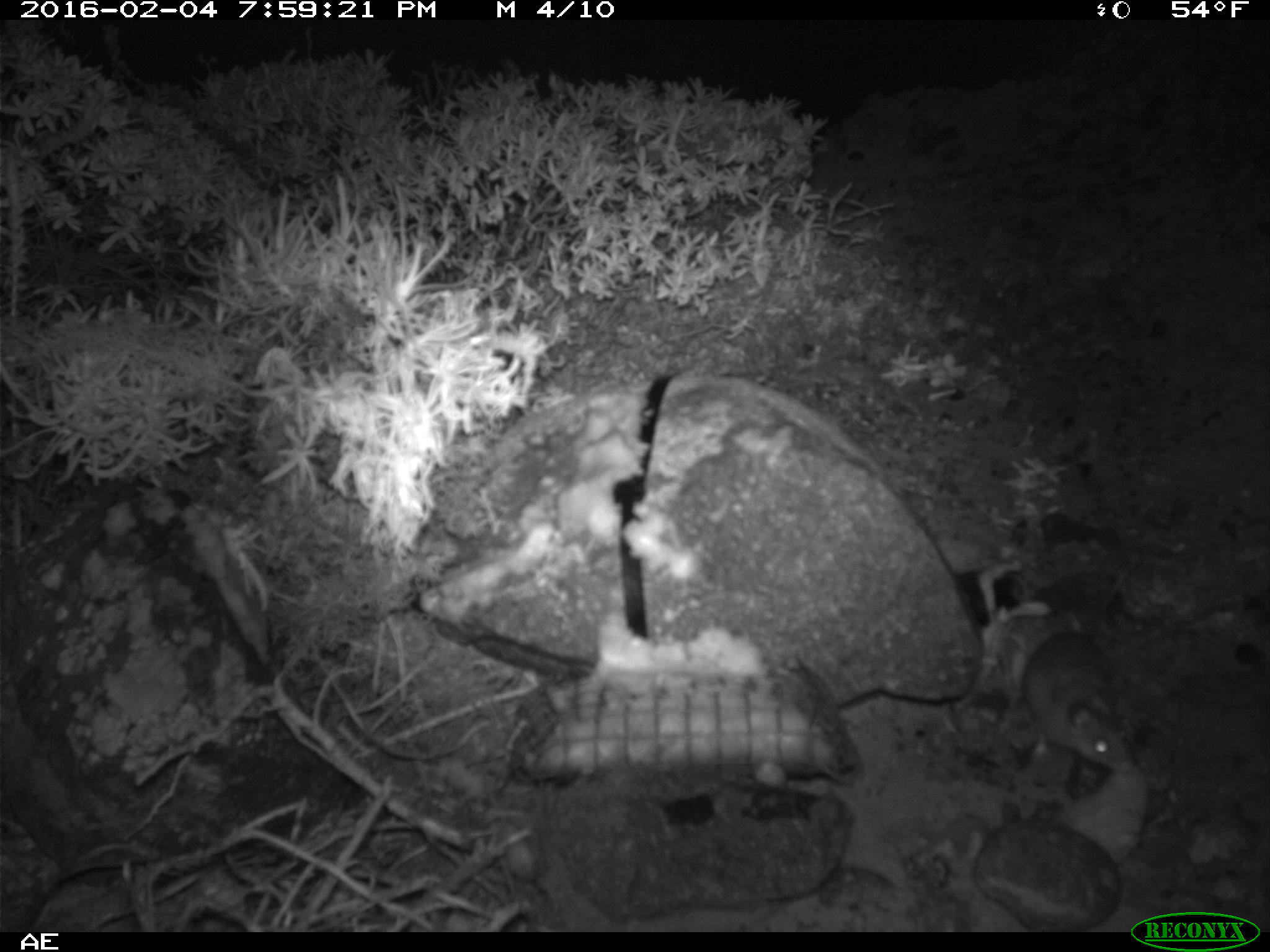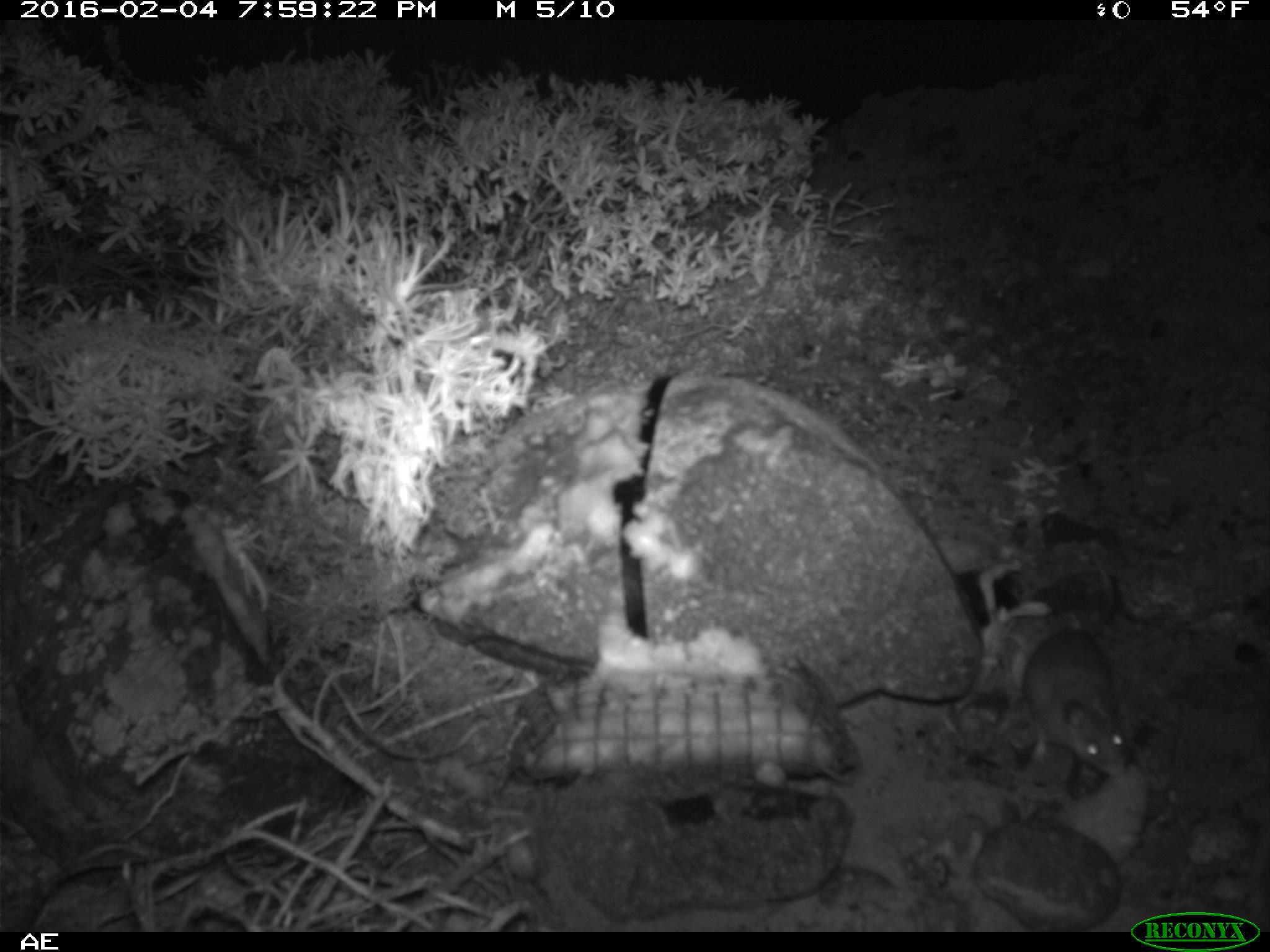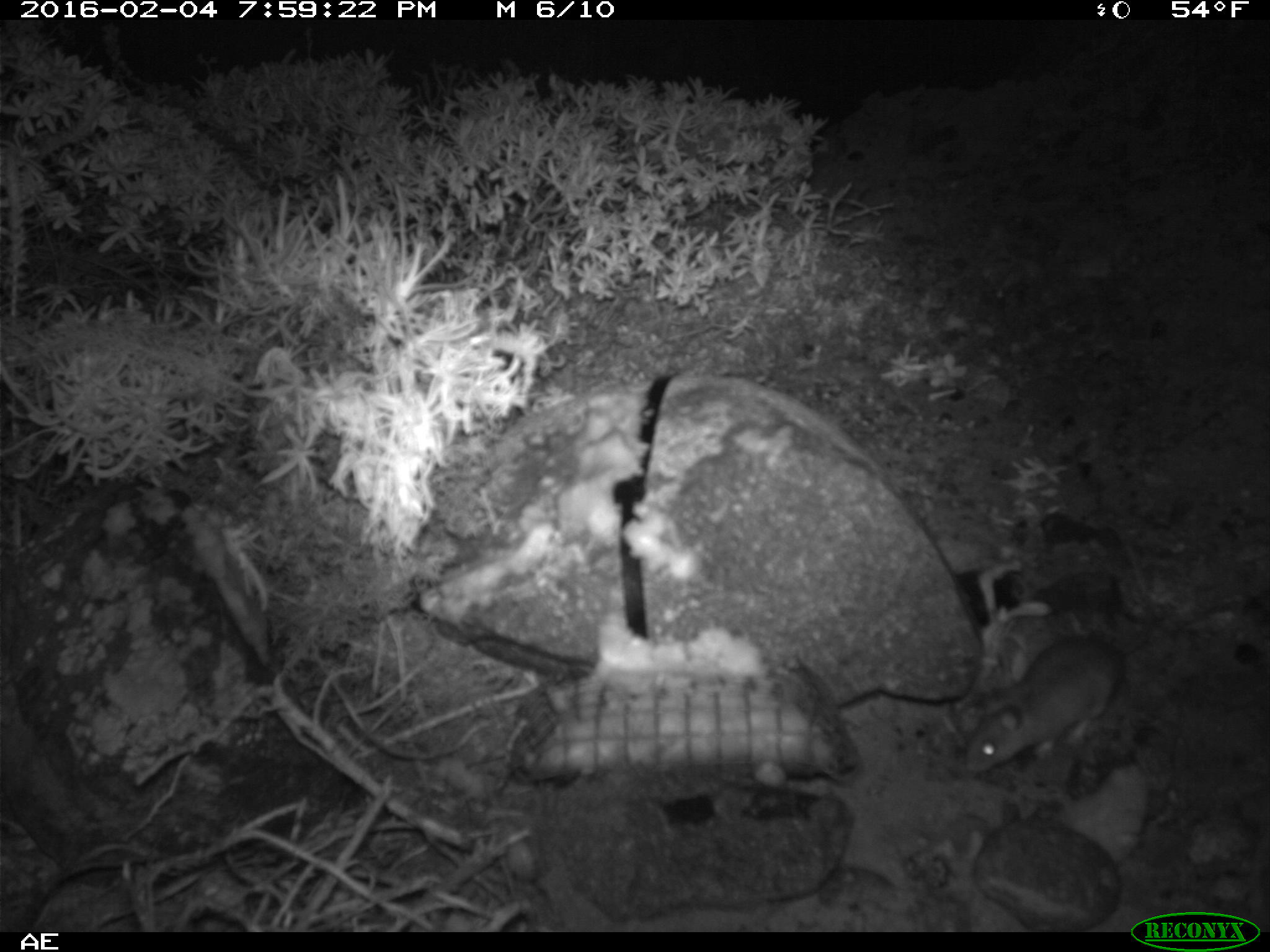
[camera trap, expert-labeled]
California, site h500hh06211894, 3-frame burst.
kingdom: Animalia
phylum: Chordata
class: Mammalia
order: Rodentia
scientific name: Rodentia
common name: rodent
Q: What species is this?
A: Rodent (Rodentia).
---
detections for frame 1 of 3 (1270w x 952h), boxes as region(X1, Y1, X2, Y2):
rodent: region(1023, 565, 1130, 771)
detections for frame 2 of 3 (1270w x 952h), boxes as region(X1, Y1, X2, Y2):
rodent: region(1023, 564, 1126, 780)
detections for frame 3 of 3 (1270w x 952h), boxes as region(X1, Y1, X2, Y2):
rodent: region(964, 521, 1154, 774)